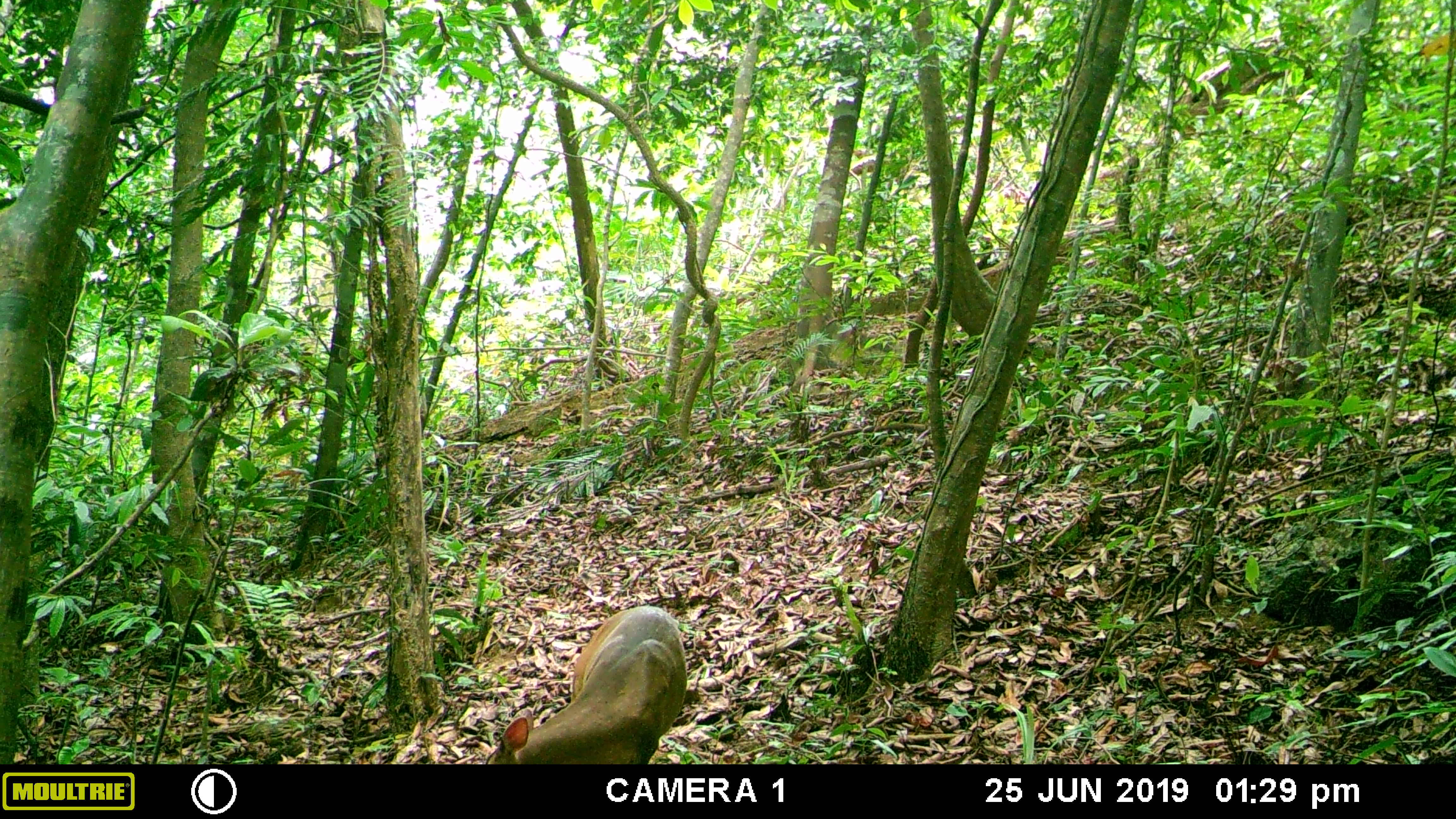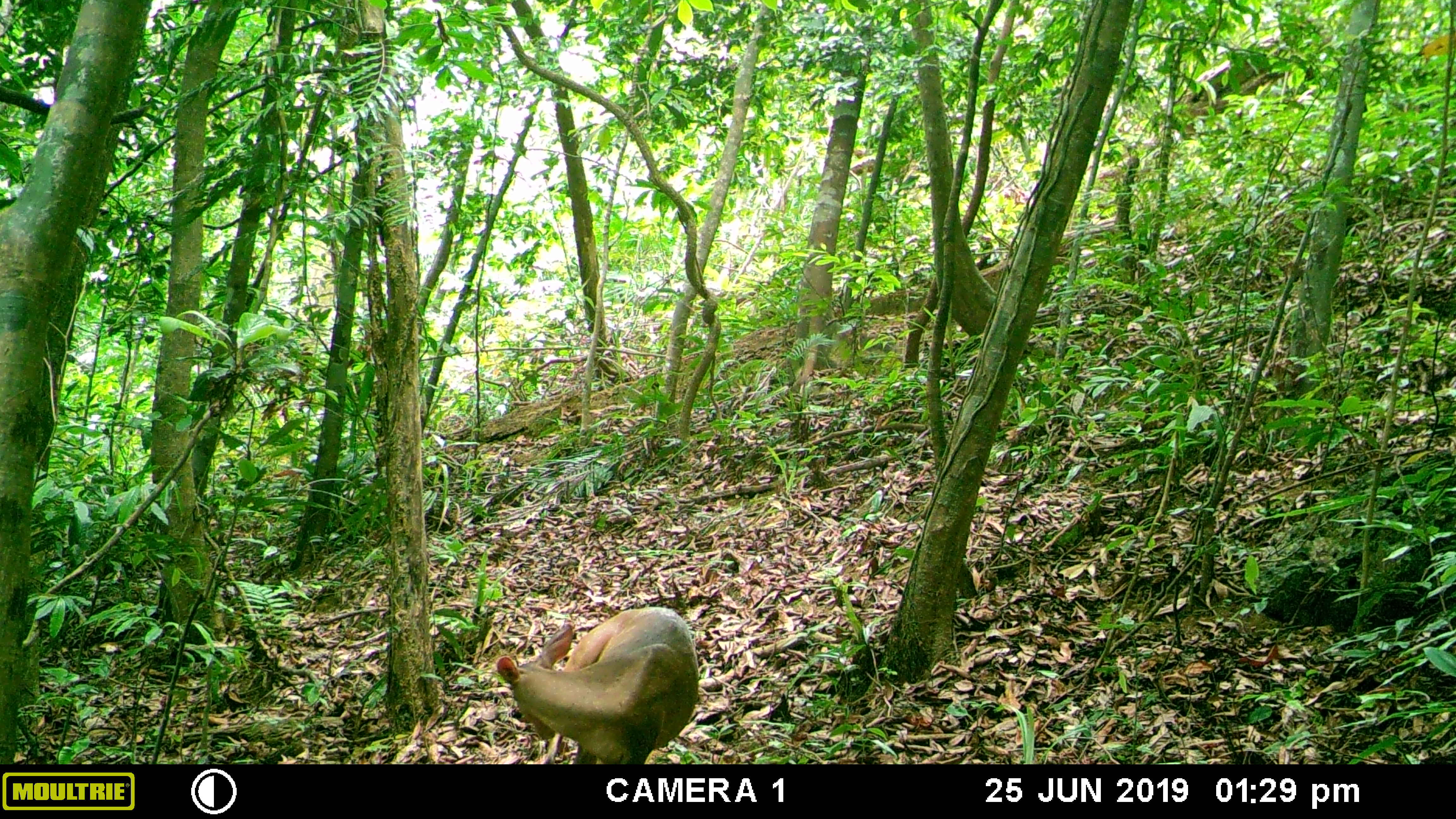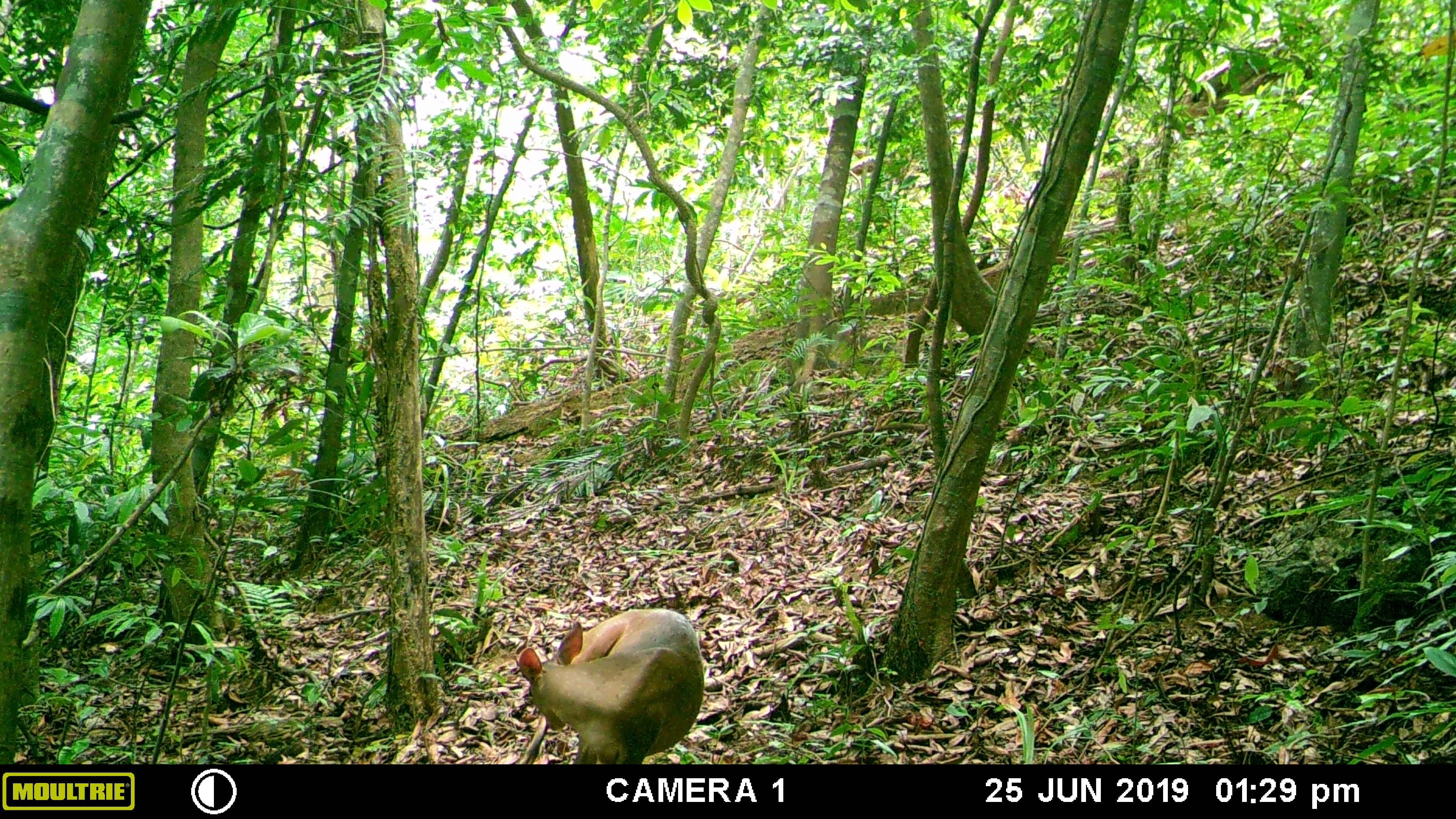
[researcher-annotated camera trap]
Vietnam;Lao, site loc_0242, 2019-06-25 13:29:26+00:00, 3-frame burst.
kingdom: Animalia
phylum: Chordata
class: Mammalia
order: Artiodactyla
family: Cervidae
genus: Muntiacus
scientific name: Muntiacus vuquangensis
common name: large-antlered muntjac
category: large antlered muntjac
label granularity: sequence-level